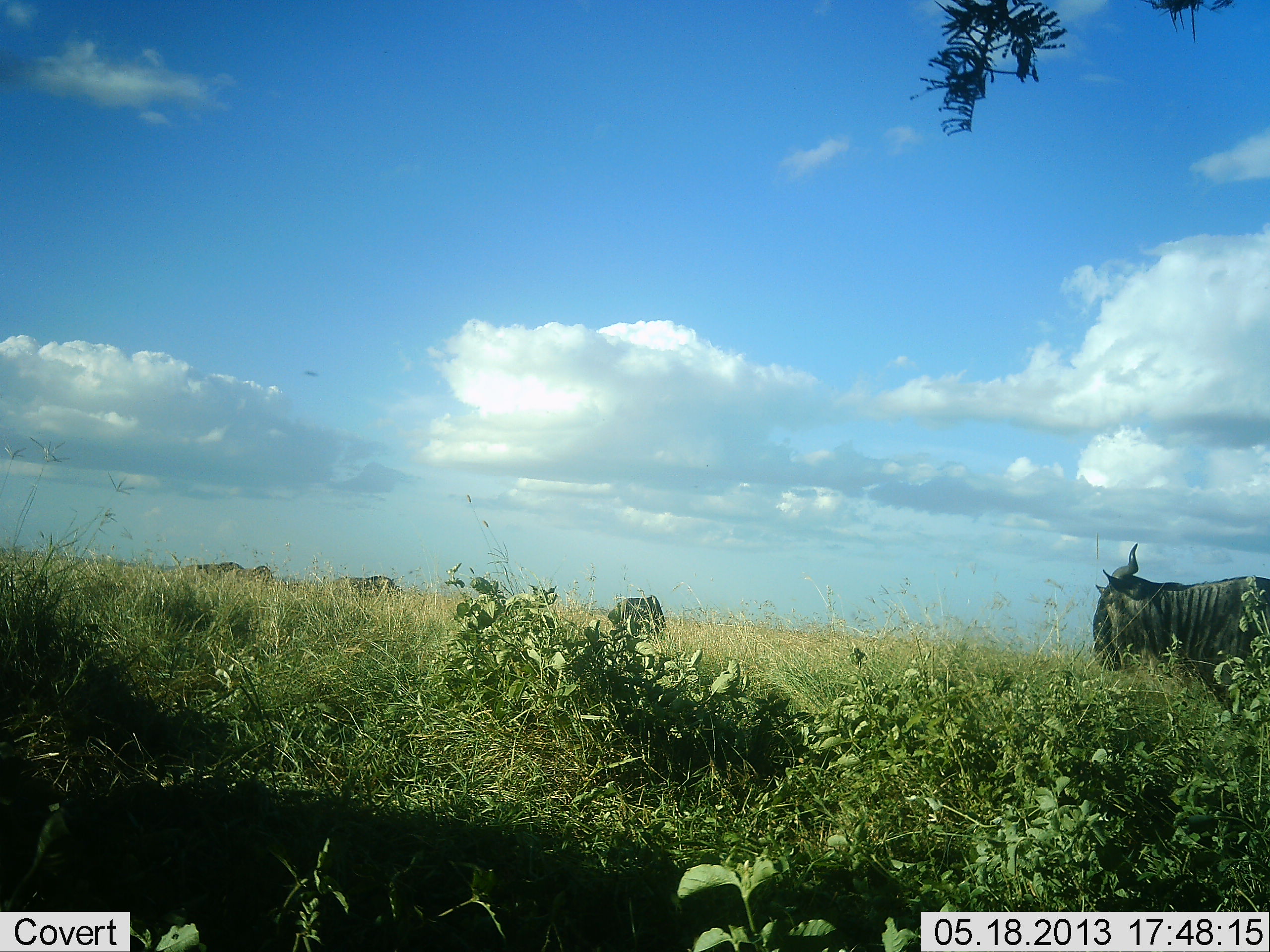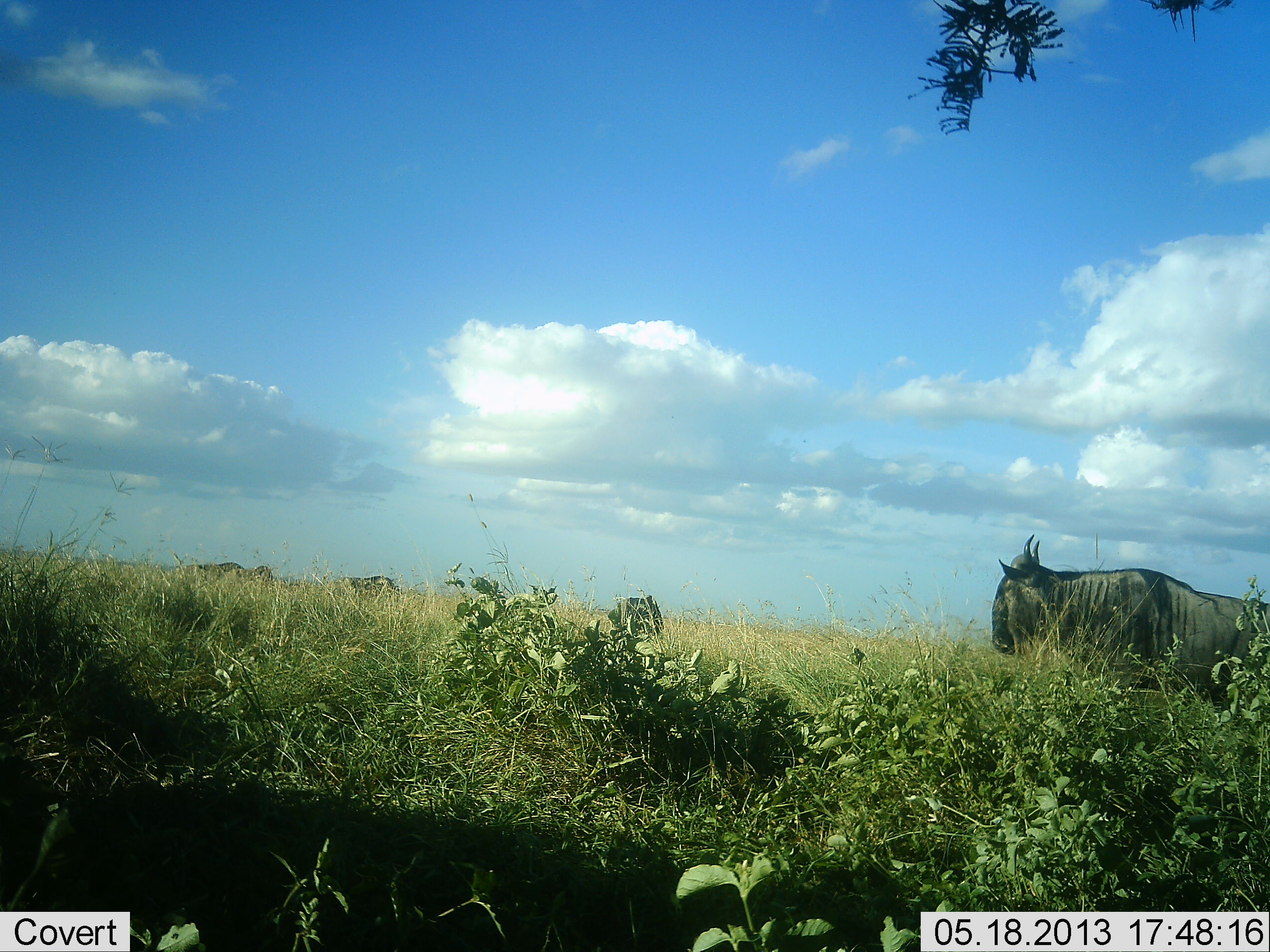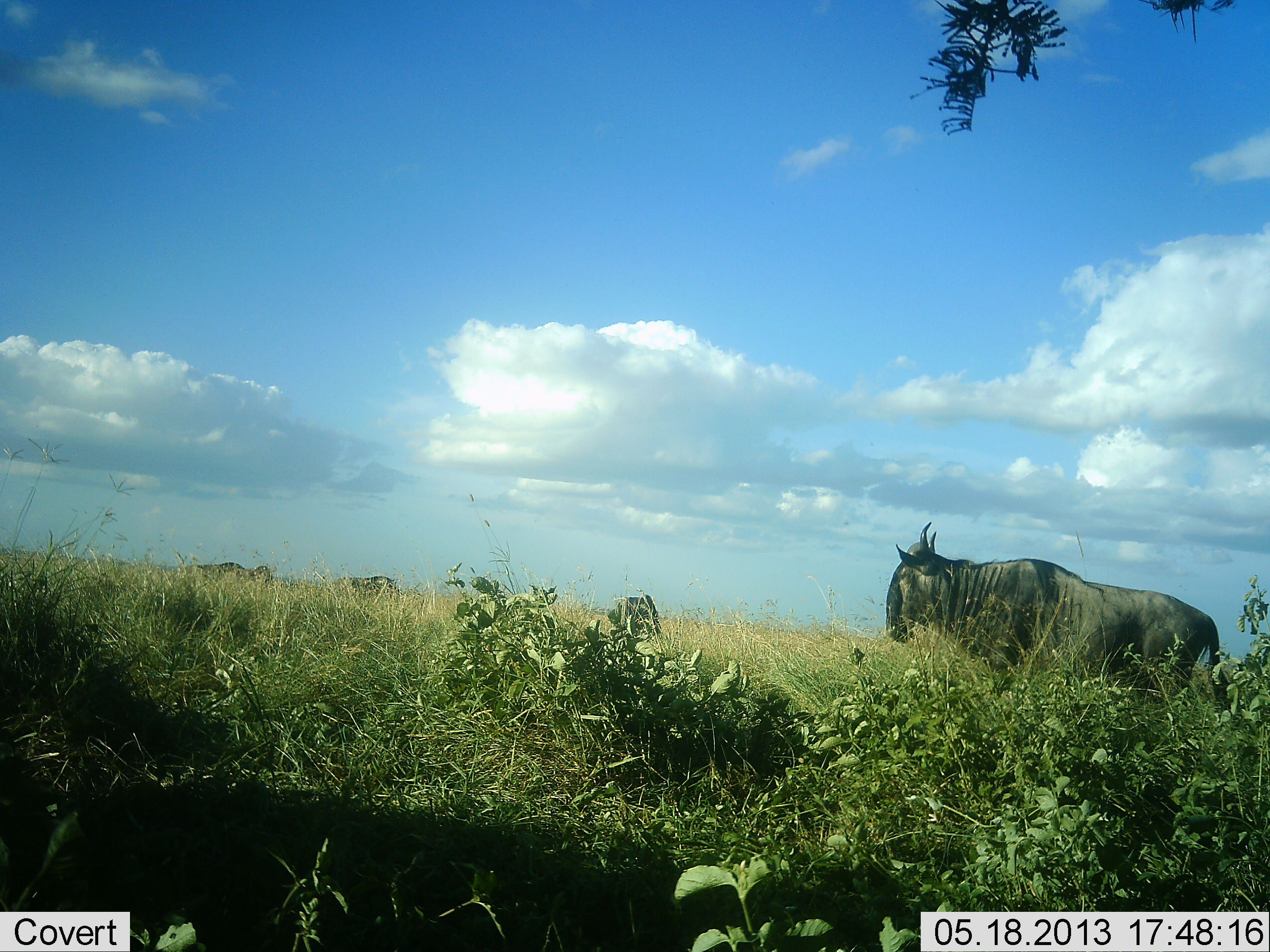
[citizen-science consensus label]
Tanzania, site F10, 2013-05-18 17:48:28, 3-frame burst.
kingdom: Animalia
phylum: Chordata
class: Mammalia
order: Artiodactyla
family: Bovidae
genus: Connochaetes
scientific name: Connochaetes taurinus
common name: blue wildebeest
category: wildebeest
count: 4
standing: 50%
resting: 0%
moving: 90%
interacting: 0%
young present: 0%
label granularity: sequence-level